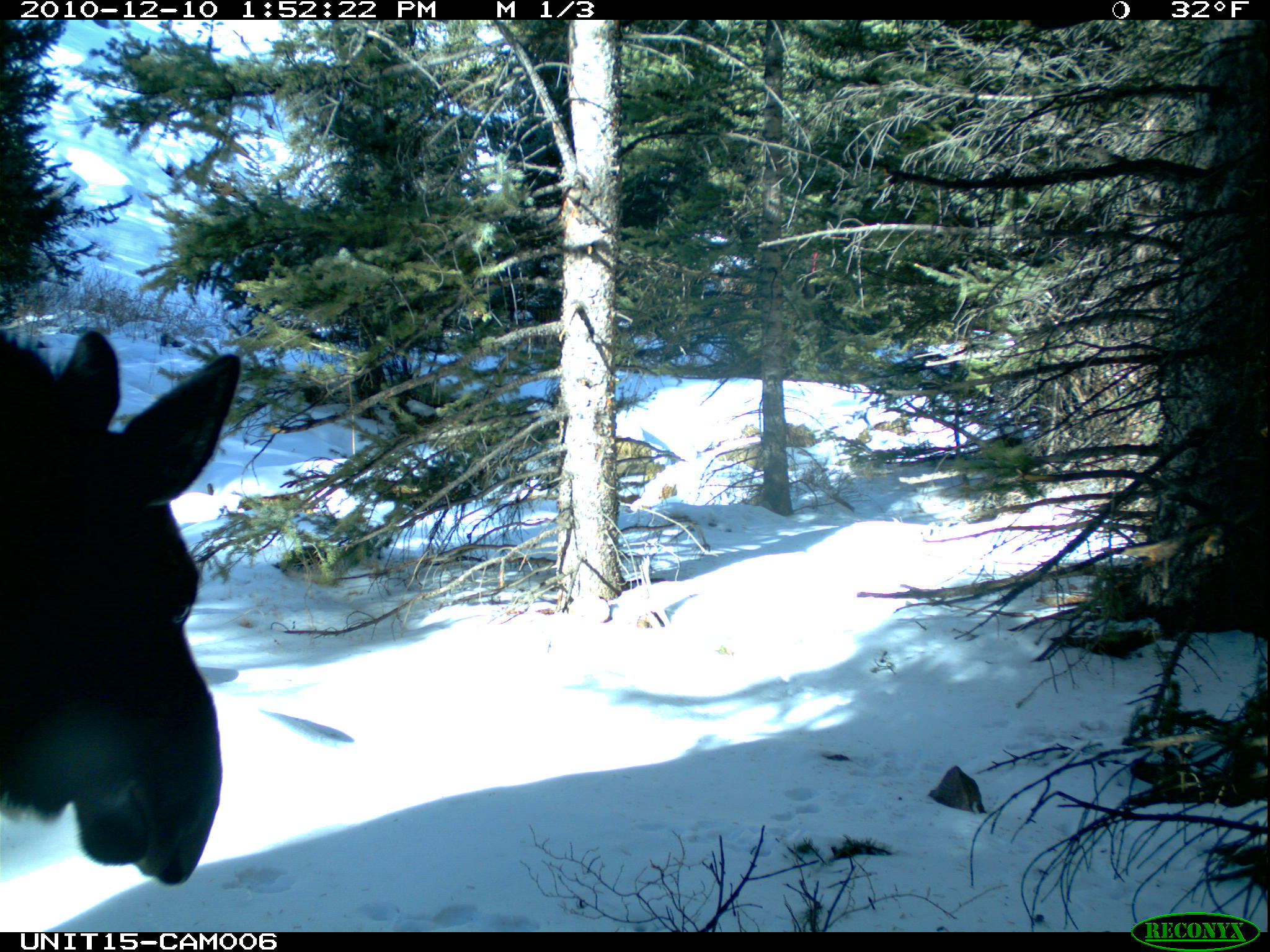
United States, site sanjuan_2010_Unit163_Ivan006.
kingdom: Animalia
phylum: Chordata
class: Mammalia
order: Artiodactyla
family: Cervidae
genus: Alces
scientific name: Alces alces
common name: moose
Alces alces (moose).